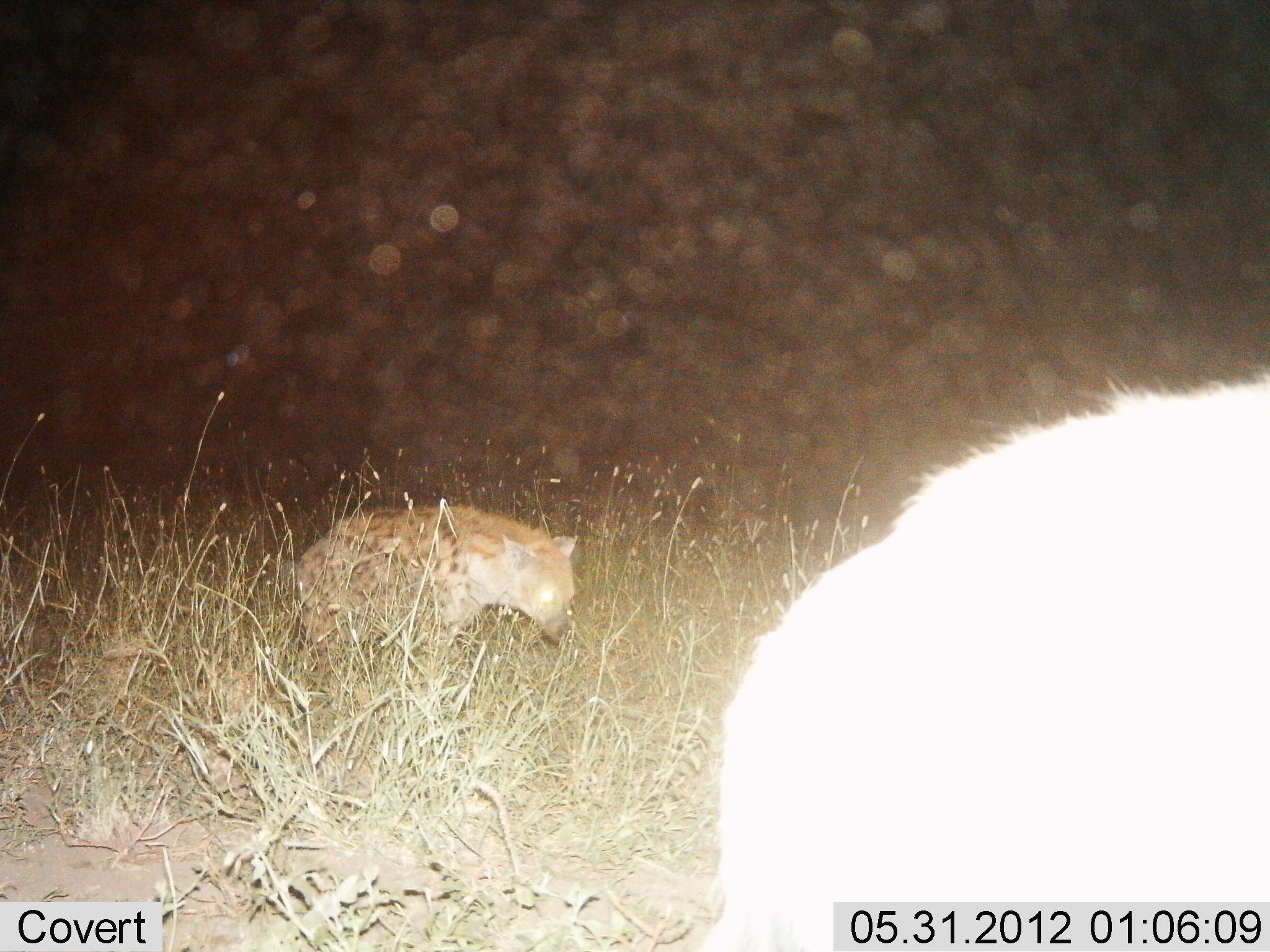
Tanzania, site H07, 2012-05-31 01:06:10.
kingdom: Animalia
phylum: Chordata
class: Mammalia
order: Carnivora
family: Hyaenidae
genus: Crocuta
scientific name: Crocuta crocuta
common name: spotted hyena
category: hyenaspotted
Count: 2.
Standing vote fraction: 20%.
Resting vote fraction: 0%.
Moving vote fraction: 80%.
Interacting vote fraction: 0%.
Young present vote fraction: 0%.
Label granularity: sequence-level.